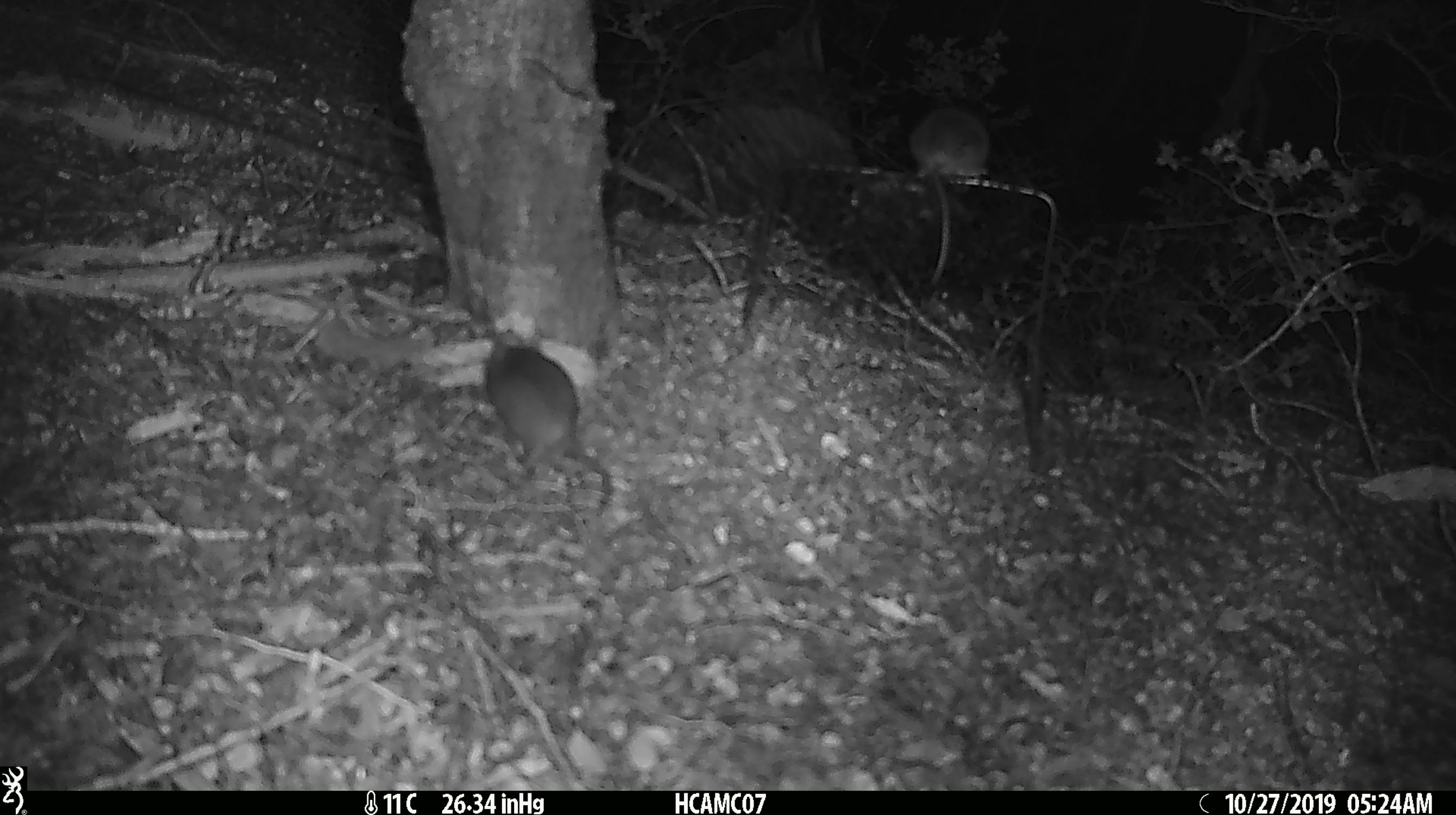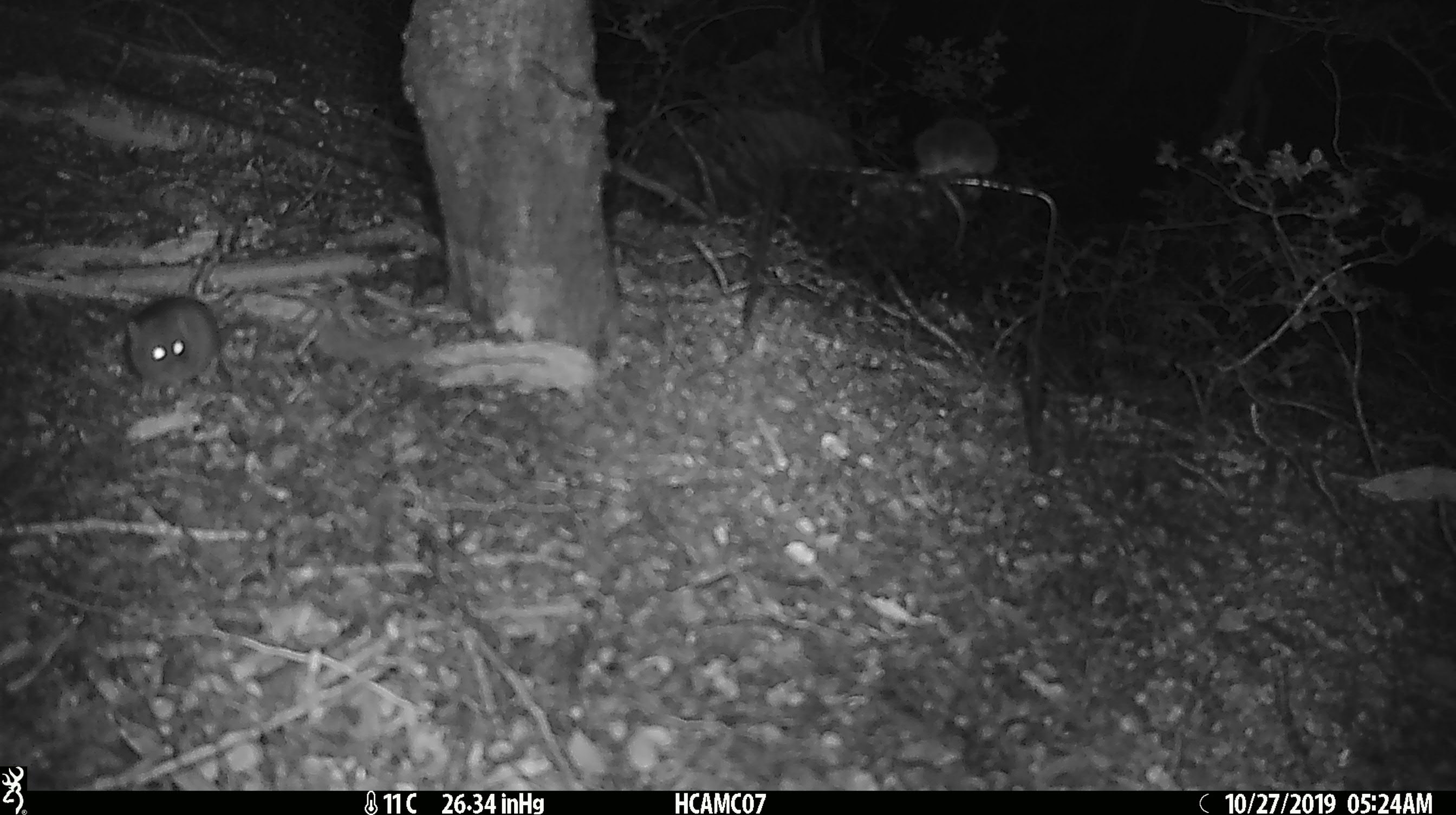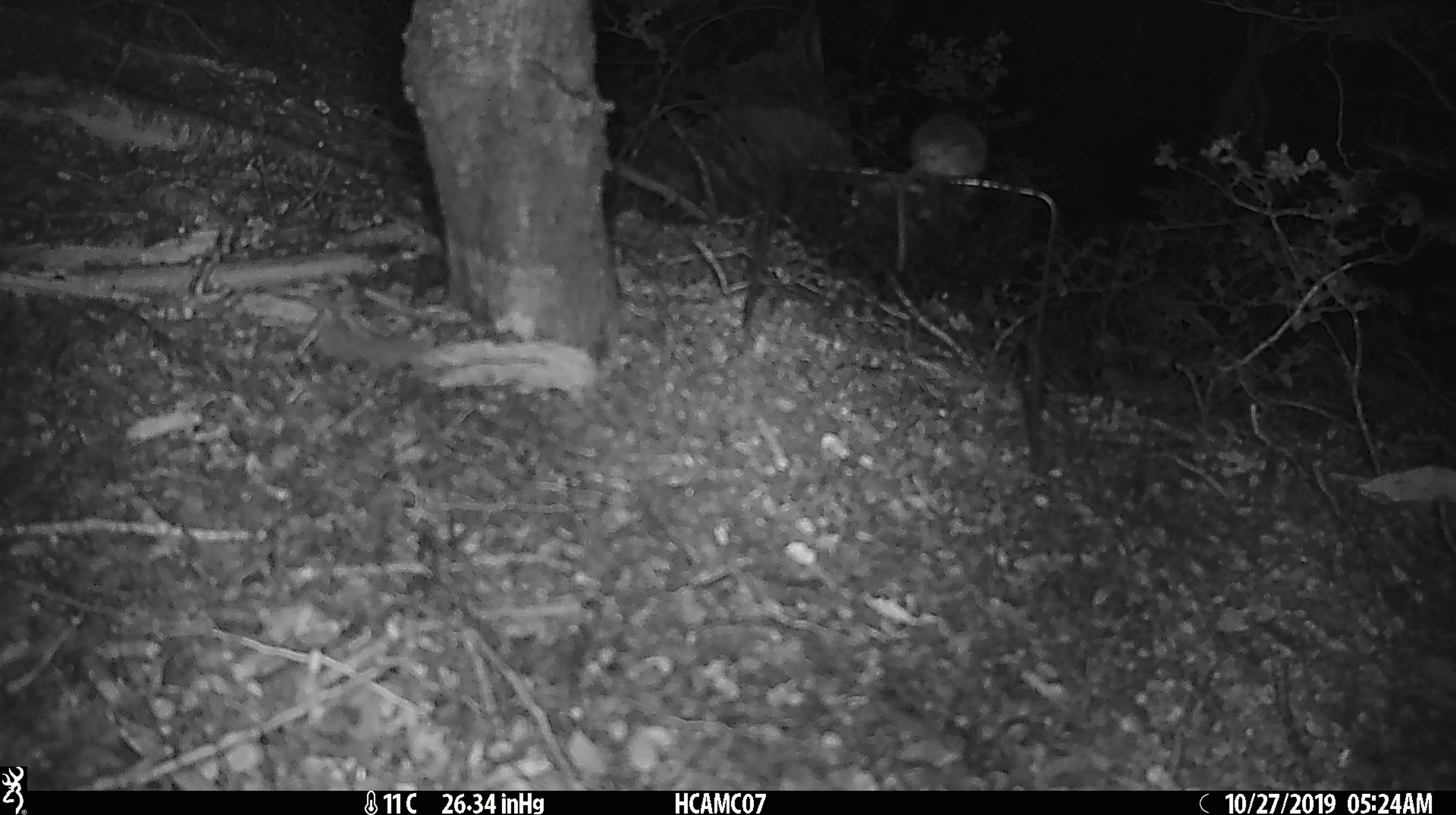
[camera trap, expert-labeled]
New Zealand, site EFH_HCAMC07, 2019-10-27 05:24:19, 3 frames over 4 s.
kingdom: Animalia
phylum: Chordata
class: Mammalia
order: Rodentia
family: Muridae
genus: Mus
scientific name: Mus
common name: mouse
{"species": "mouse (Mus)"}